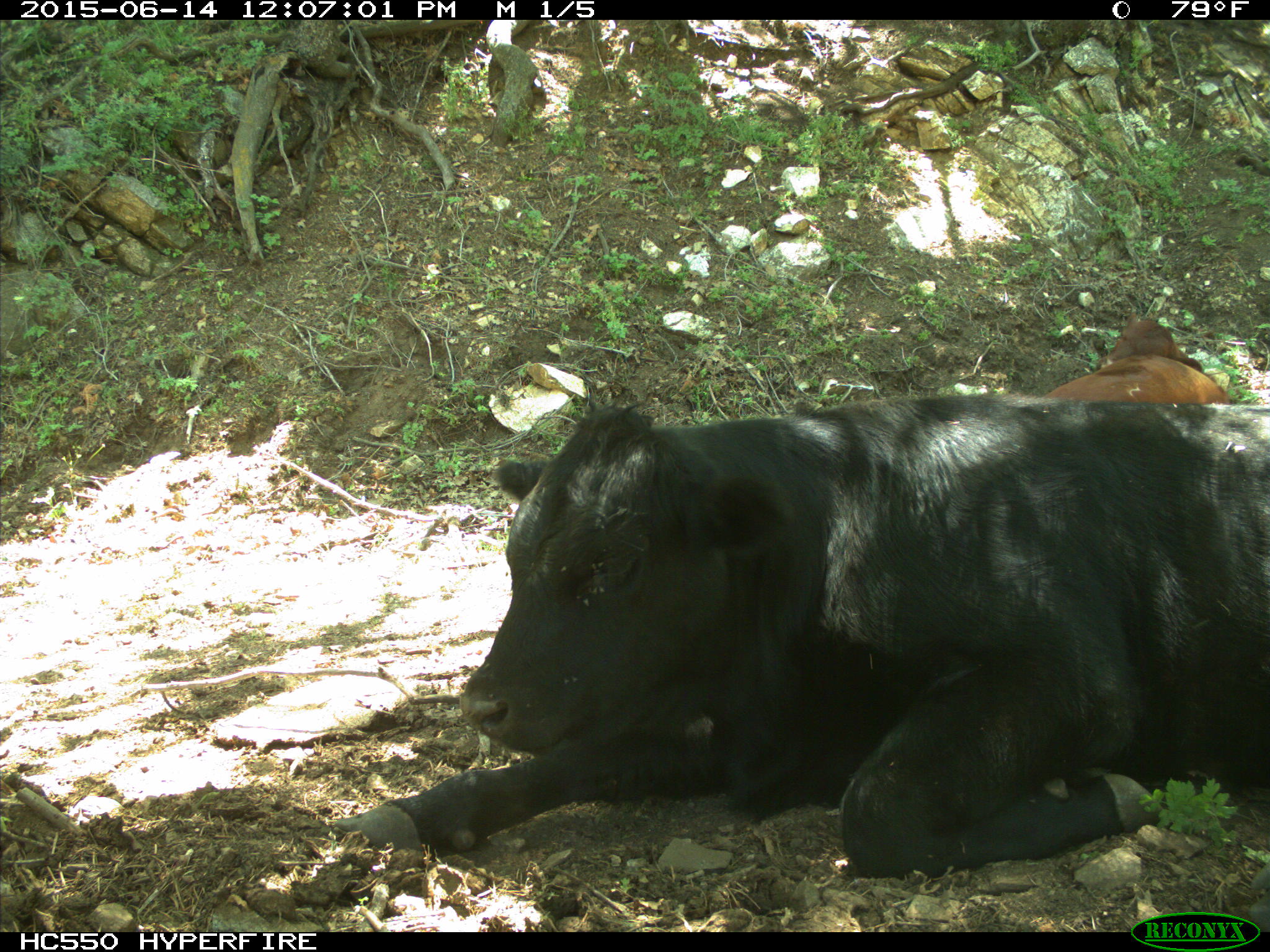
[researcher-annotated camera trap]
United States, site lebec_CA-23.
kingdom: Animalia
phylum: Chordata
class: Mammalia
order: Artiodactyla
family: Bovidae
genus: Bos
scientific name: Bos taurus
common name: domestic cow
Bos taurus (domestic cow).